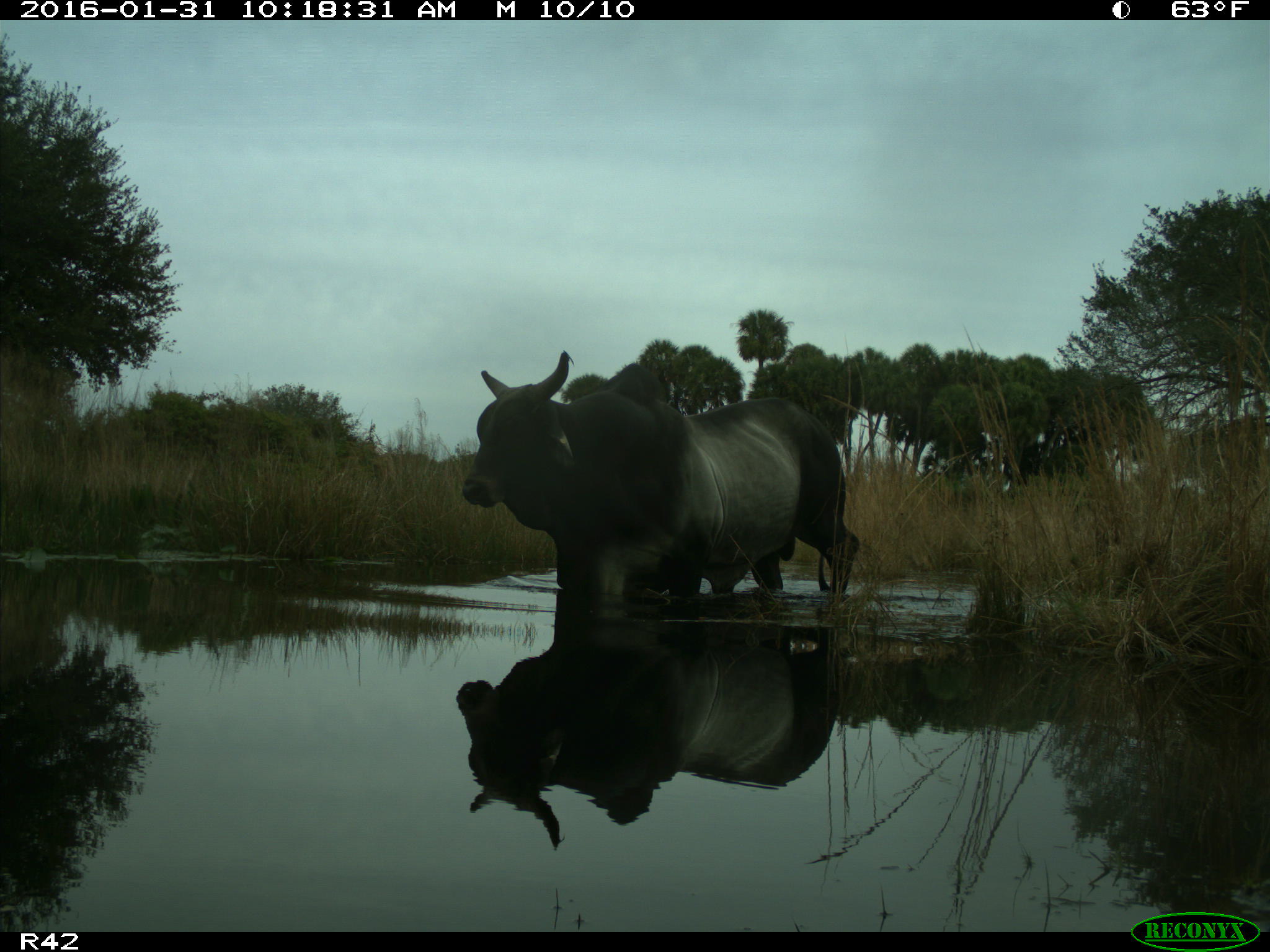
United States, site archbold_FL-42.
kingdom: Animalia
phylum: Chordata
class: Mammalia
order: Artiodactyla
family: Bovidae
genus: Bos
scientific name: Bos taurus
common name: domestic cow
Bos taurus (domestic cow).